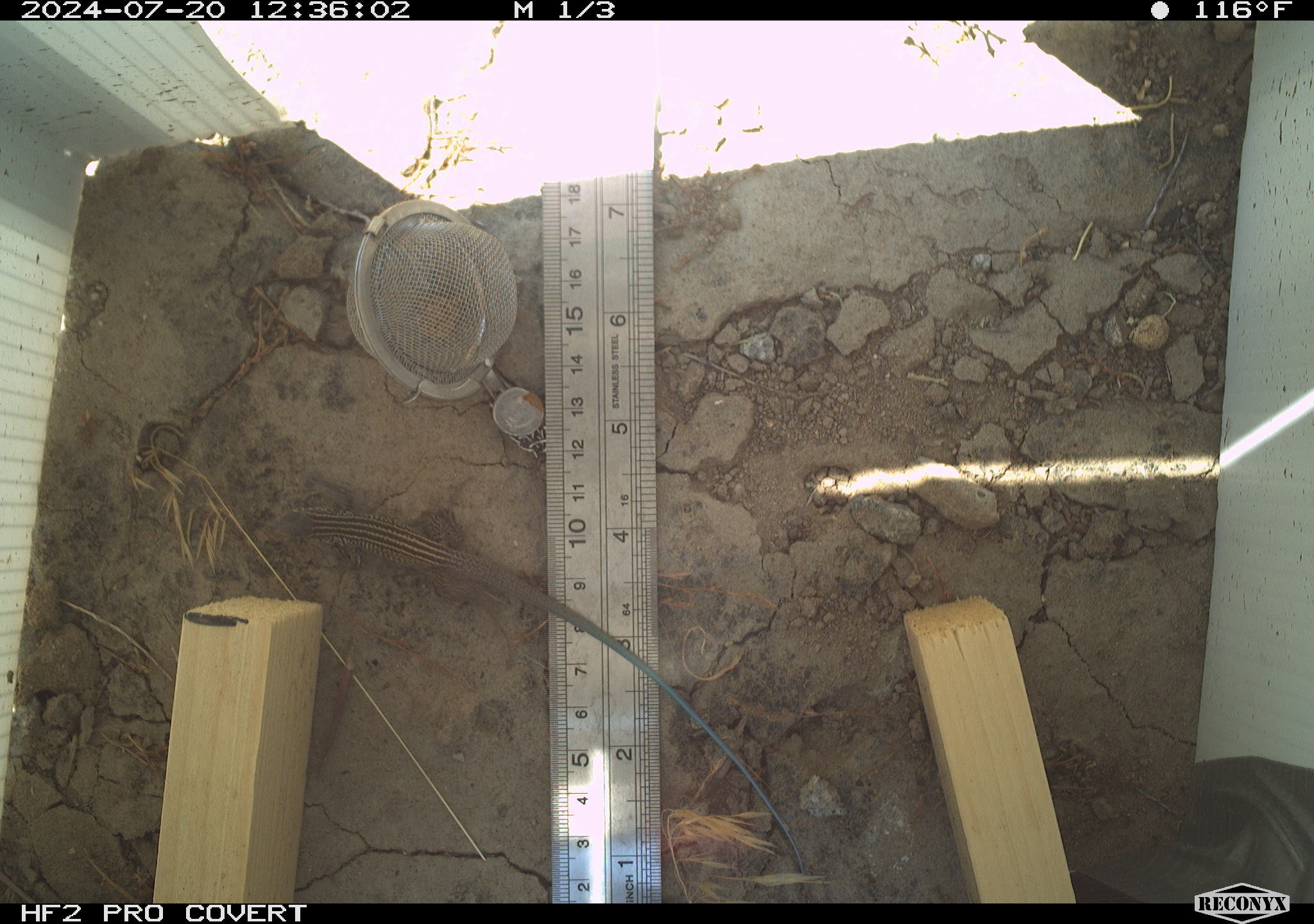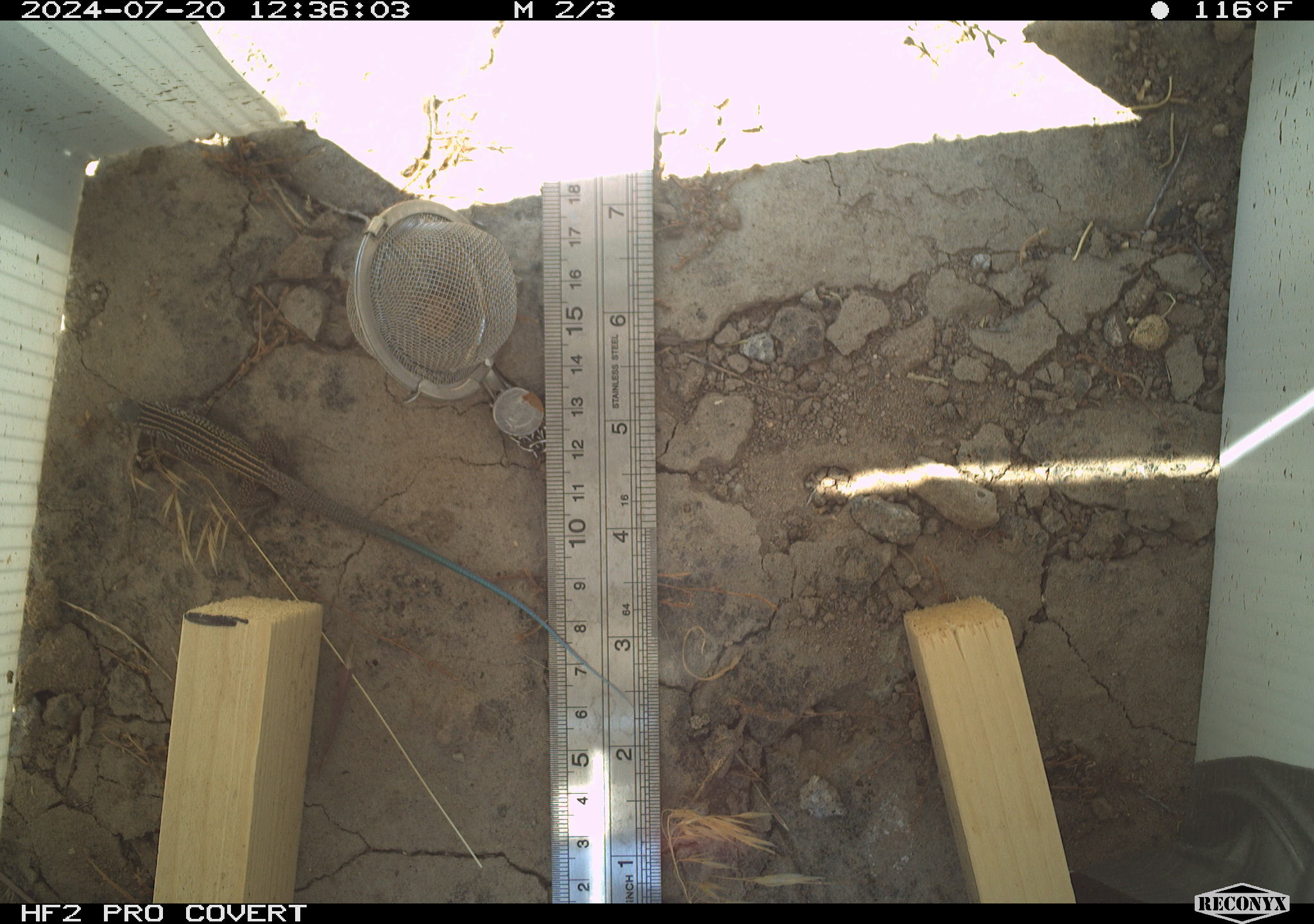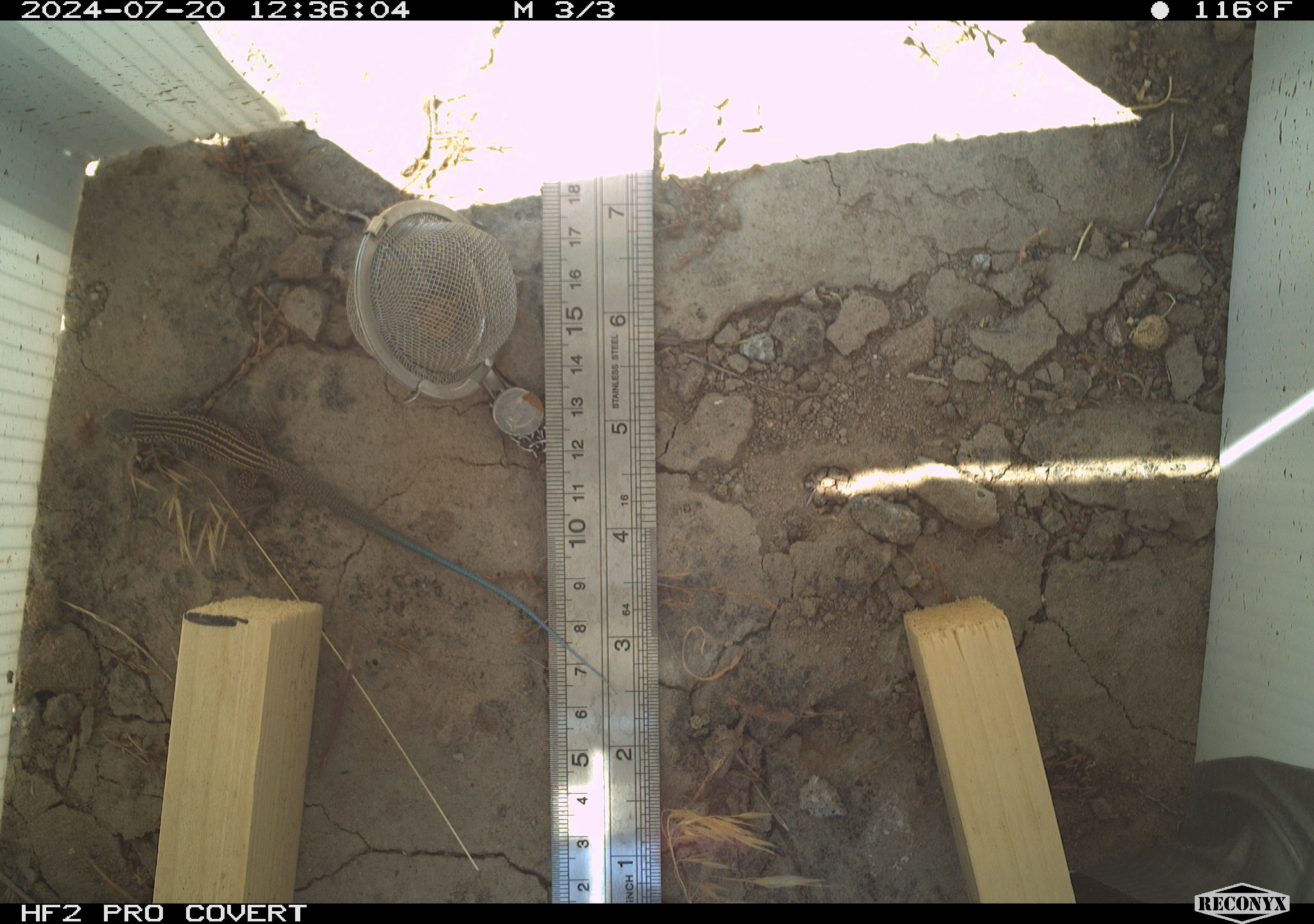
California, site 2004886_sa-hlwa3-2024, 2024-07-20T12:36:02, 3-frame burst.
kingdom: Animalia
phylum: Chordata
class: Reptilia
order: Squamata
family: Teiidae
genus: Aspidoscelis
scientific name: Aspidoscelis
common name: whiptail lizards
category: aspidoscelis species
Aspidoscelis species (whiptail lizards) (Aspidoscelis).